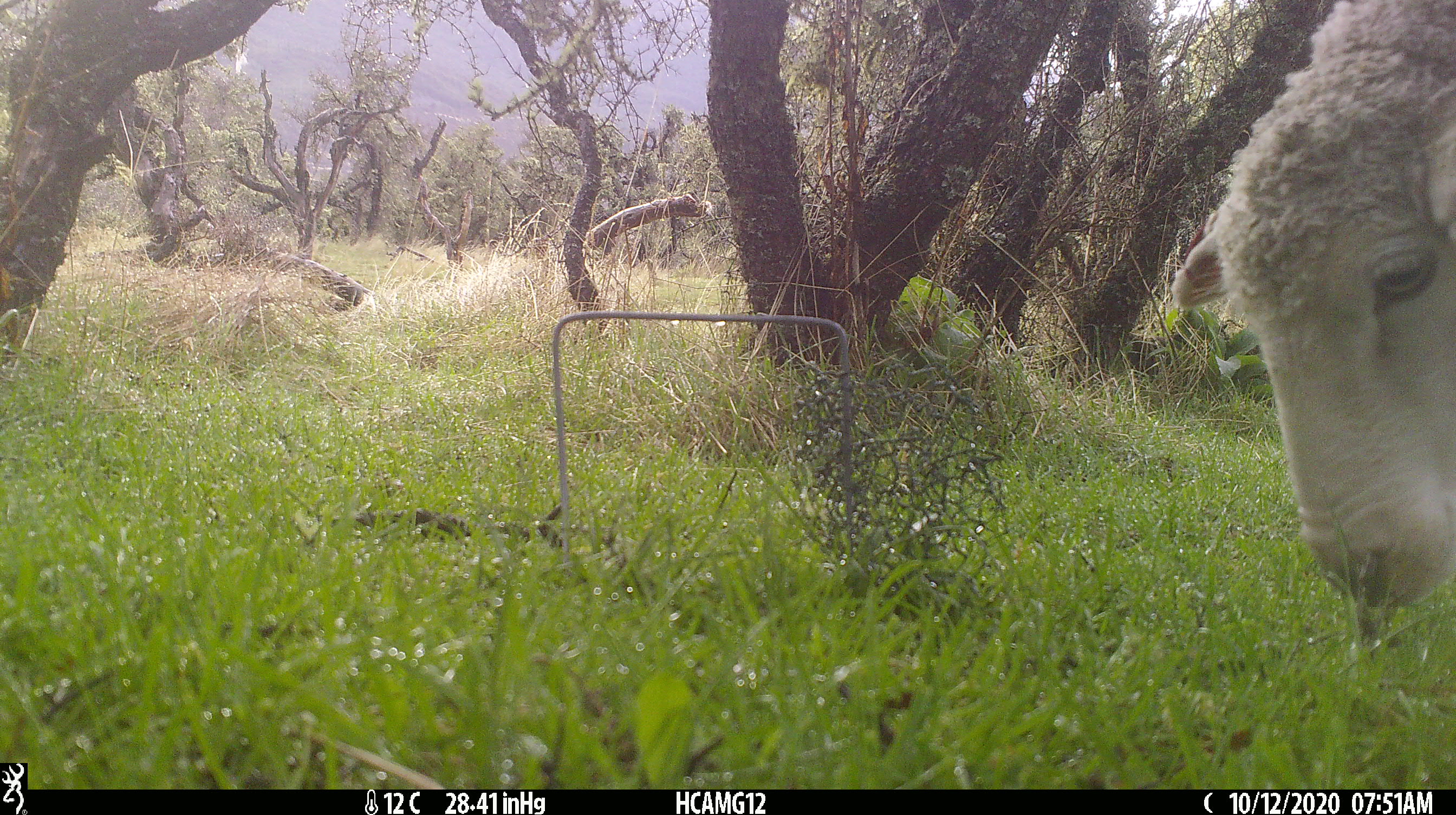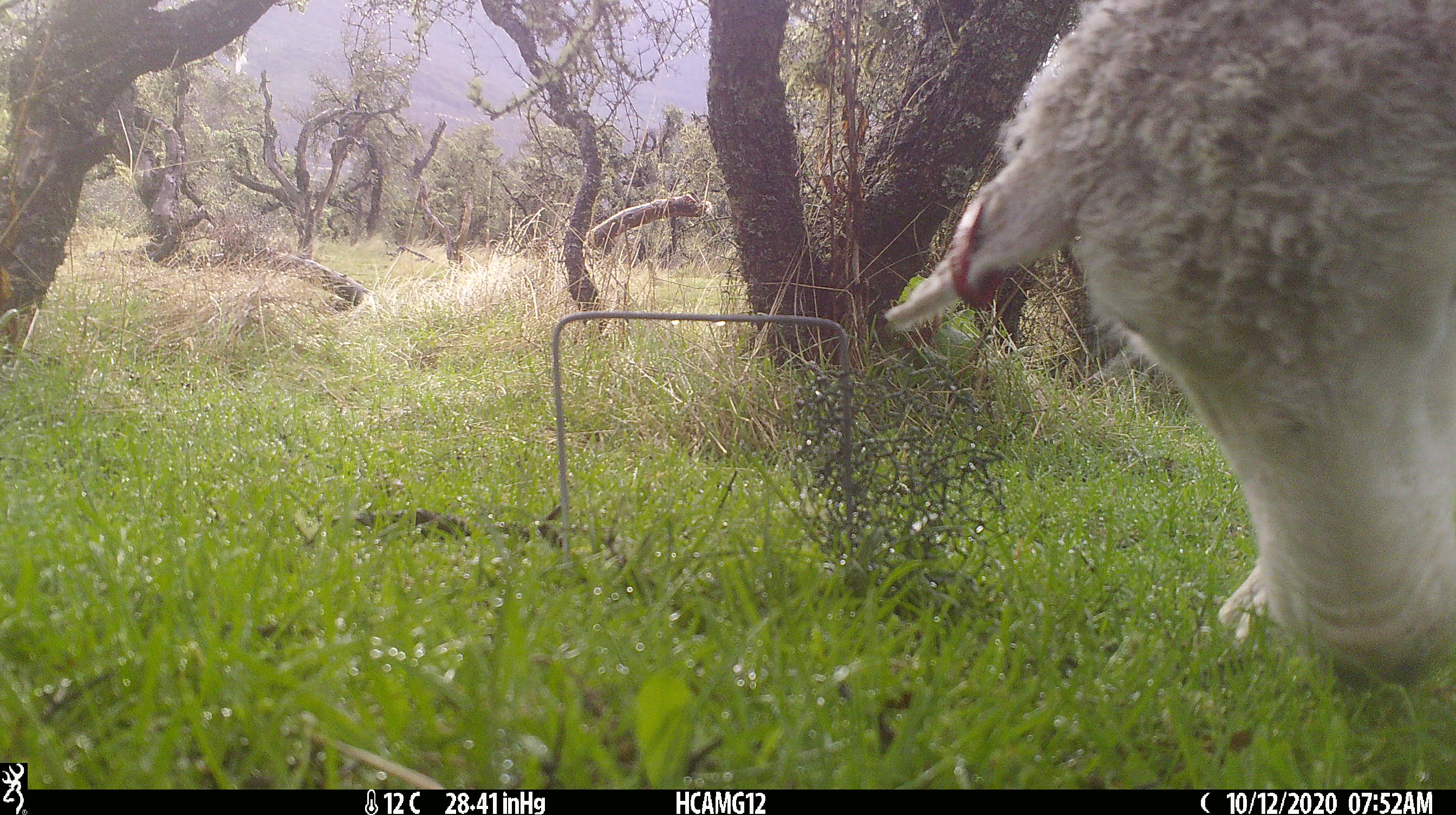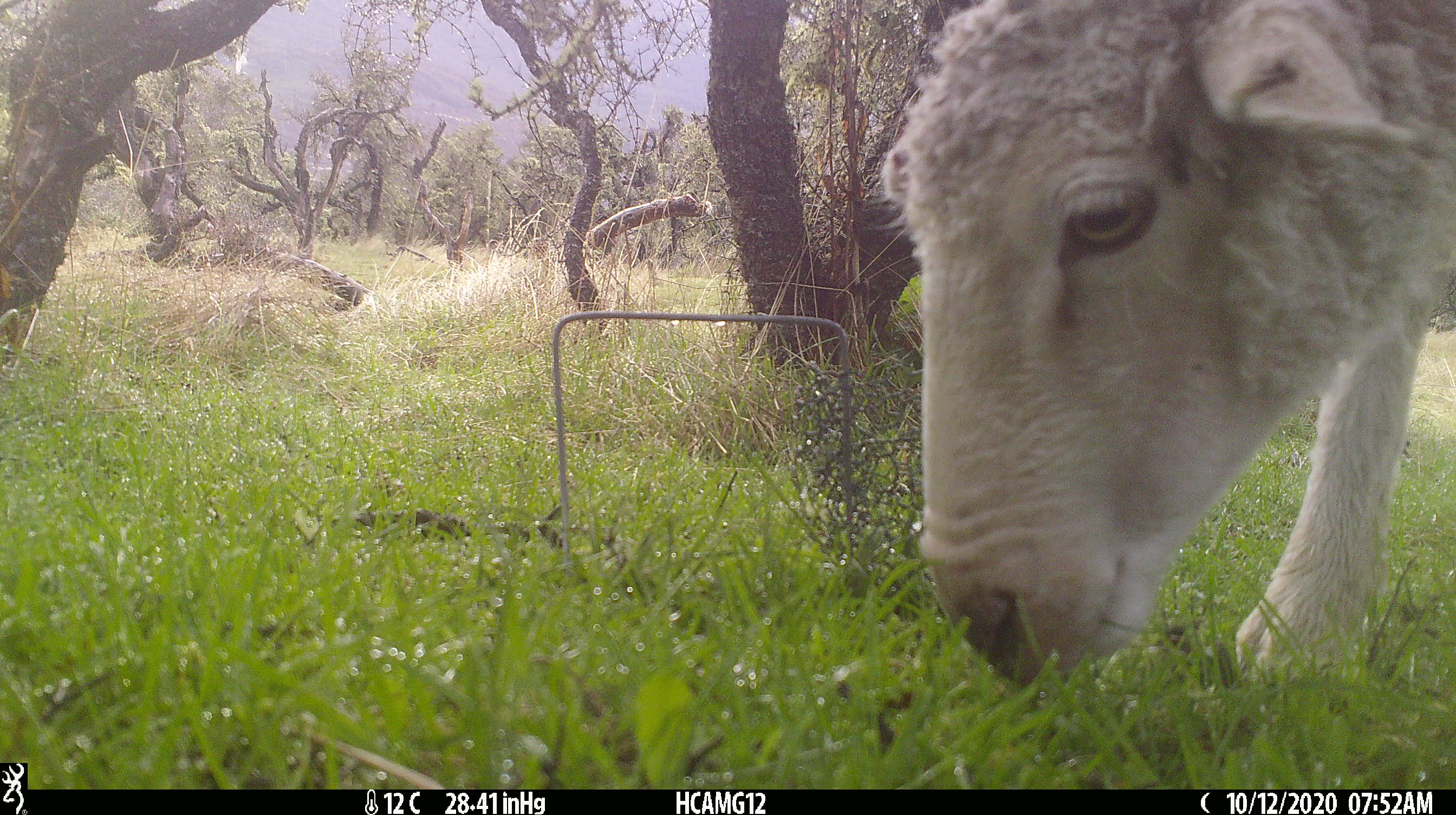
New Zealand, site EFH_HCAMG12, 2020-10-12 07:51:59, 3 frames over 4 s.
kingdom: Animalia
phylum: Chordata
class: Mammalia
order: Artiodactyla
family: Bovidae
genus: Ovis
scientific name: Ovis aries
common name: domestic sheep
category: sheep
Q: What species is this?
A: Sheep (domestic sheep) (Ovis aries).